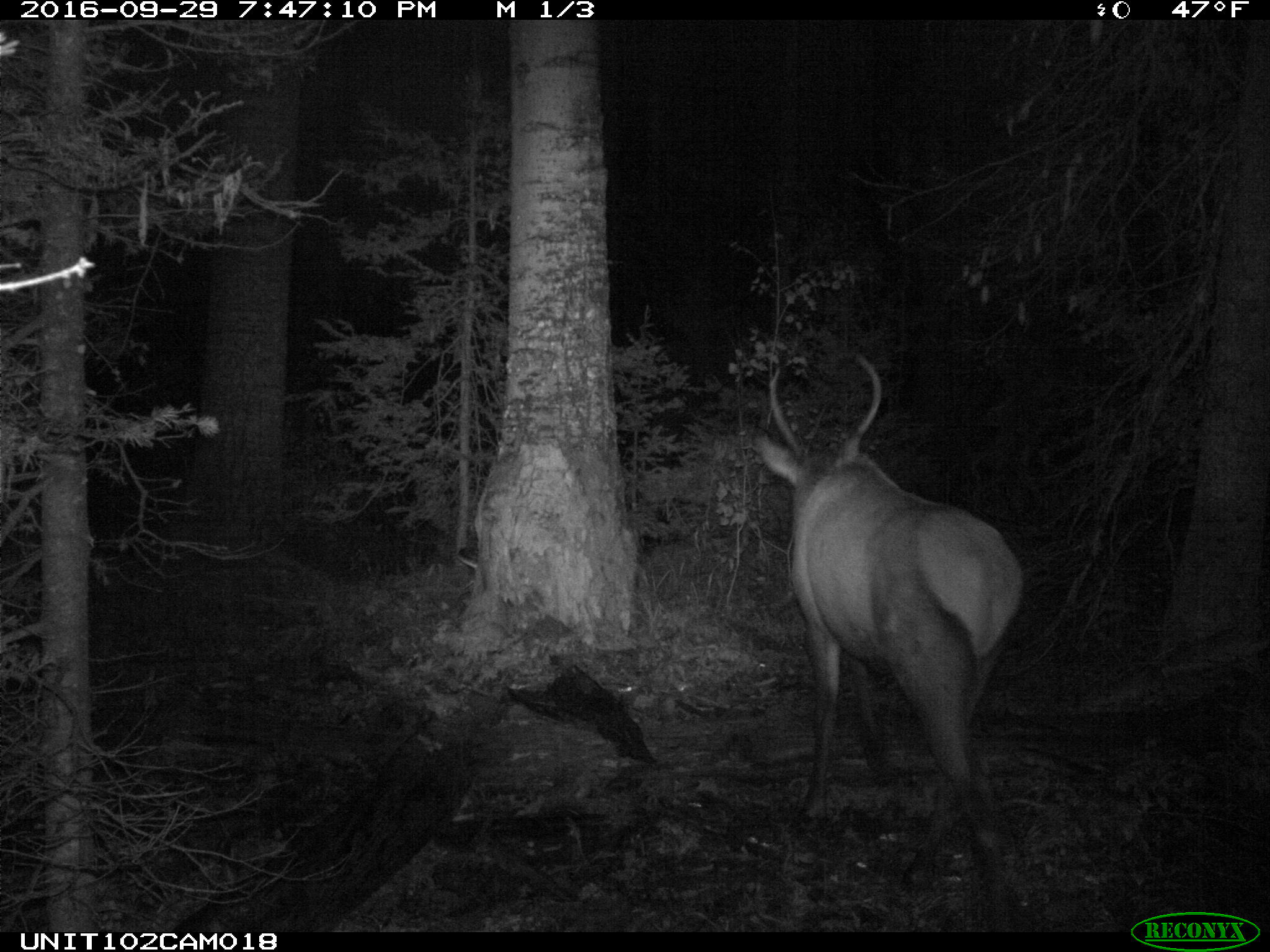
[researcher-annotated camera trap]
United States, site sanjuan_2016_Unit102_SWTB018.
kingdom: Animalia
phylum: Chordata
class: Mammalia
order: Artiodactyla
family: Cervidae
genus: Cervus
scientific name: Cervus elaphus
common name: red deer